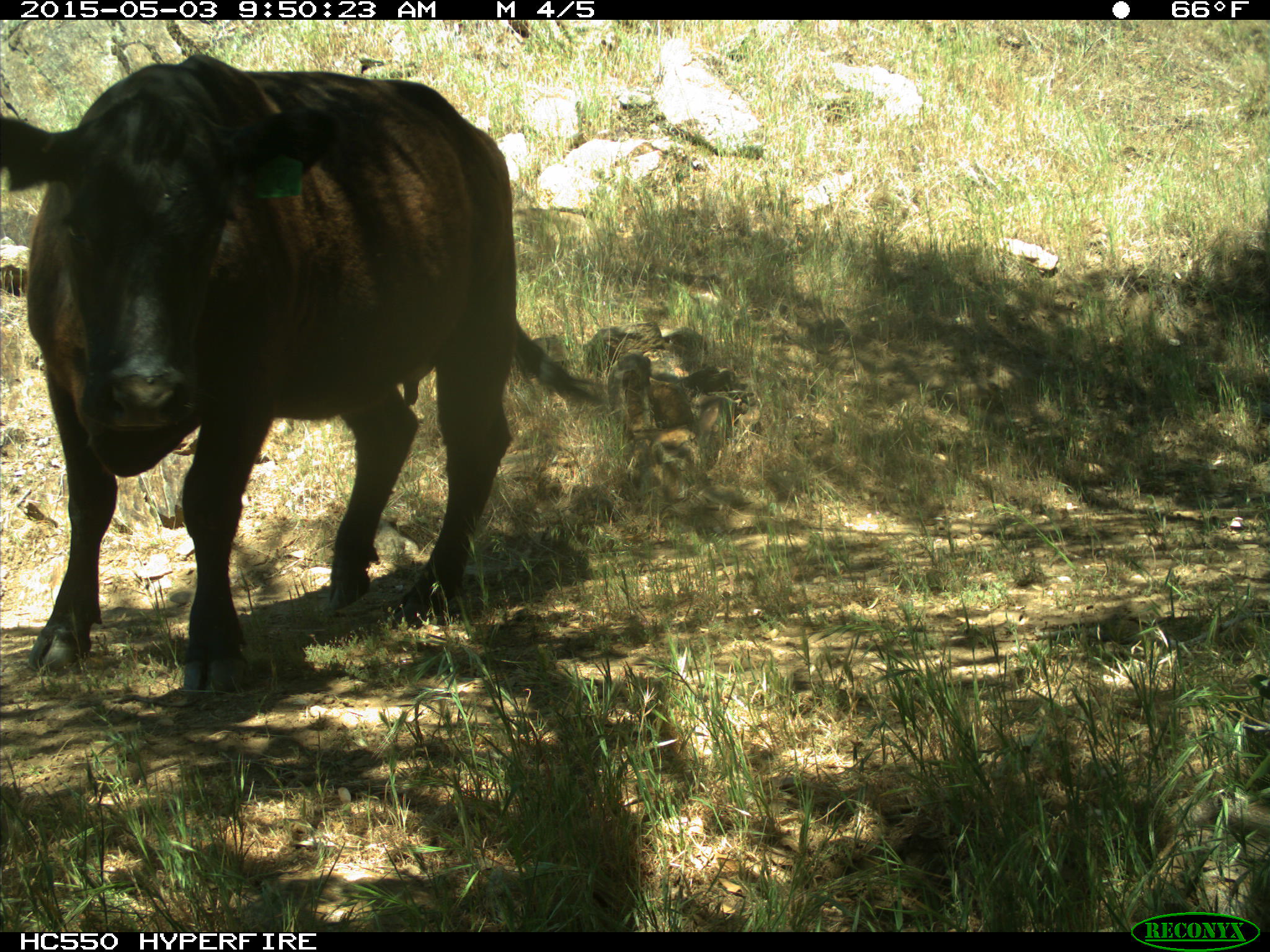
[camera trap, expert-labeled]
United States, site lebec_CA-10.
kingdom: Animalia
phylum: Chordata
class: Mammalia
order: Artiodactyla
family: Bovidae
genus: Bos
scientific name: Bos taurus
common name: domestic cow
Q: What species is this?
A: Bos taurus (domestic cow).